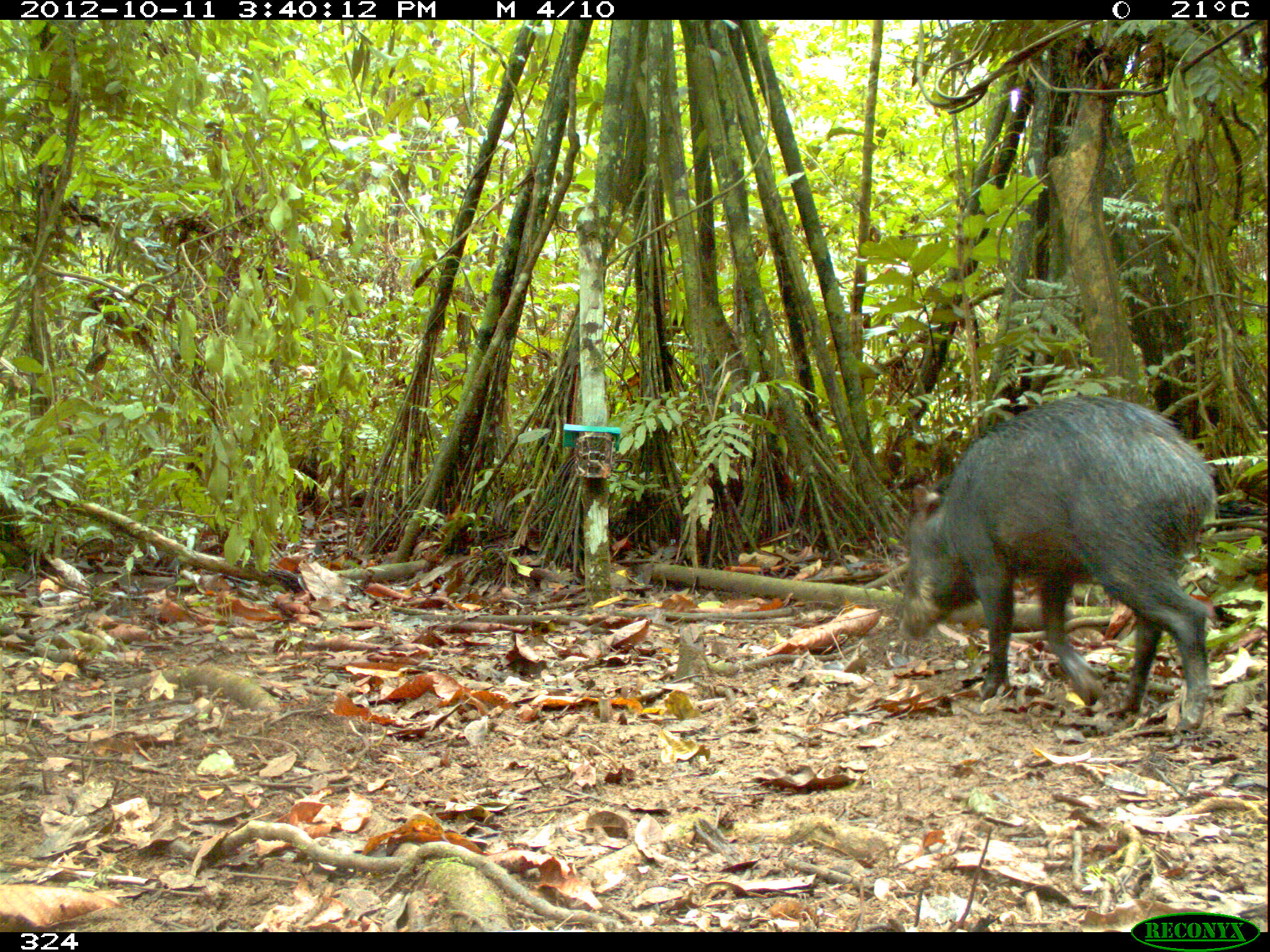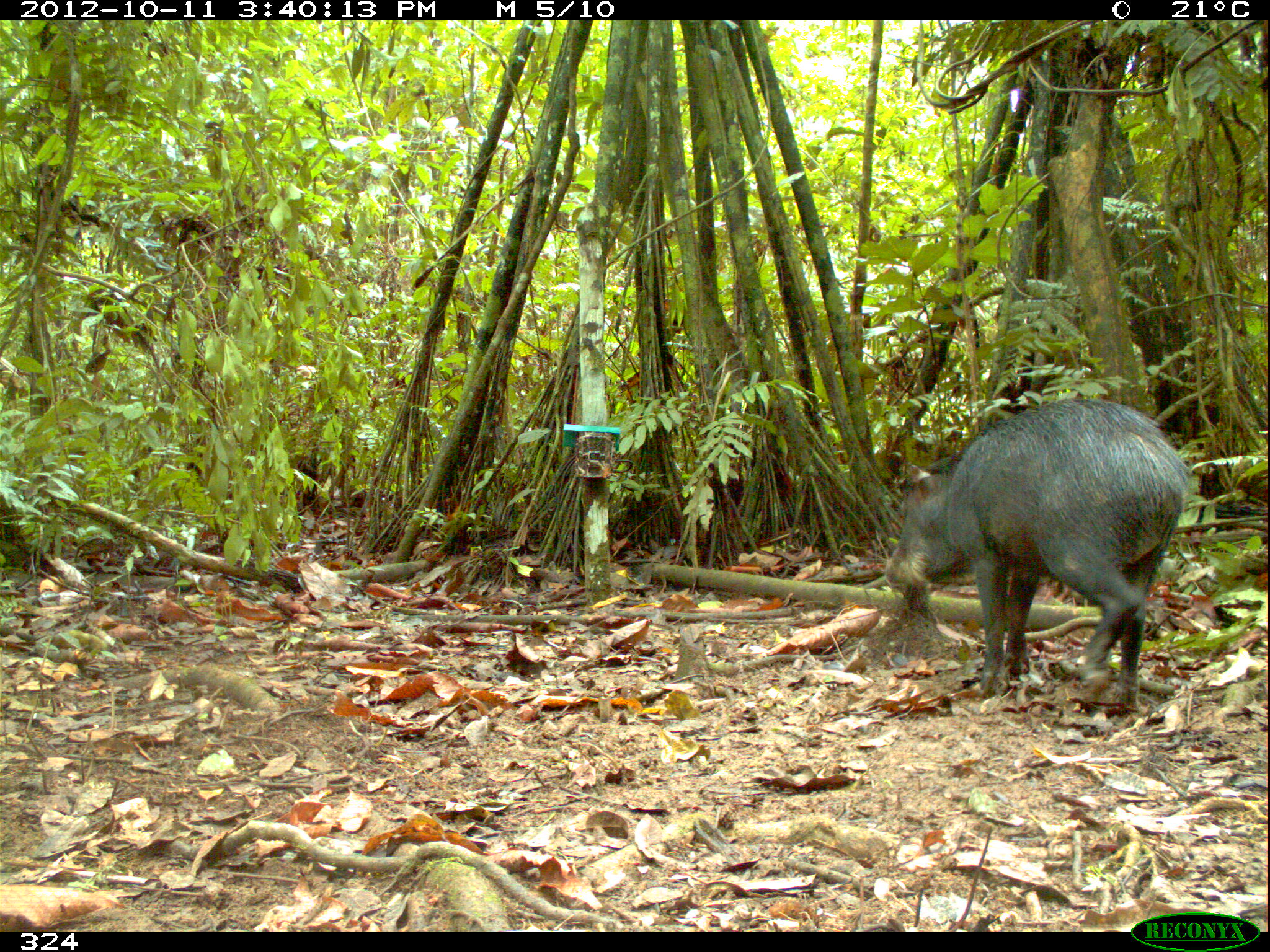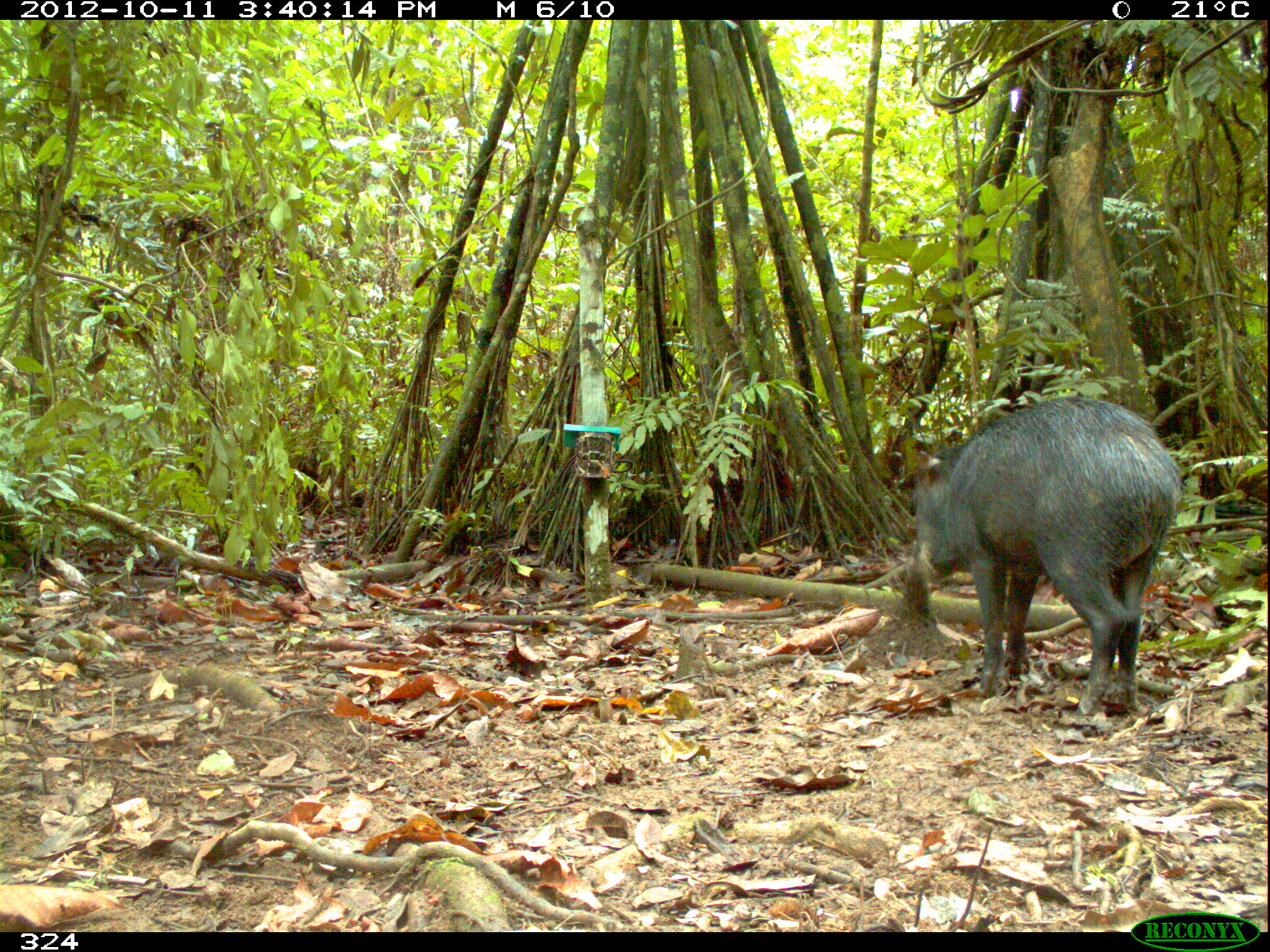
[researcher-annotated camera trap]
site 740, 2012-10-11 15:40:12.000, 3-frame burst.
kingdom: Animalia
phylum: Chordata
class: Mammalia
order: Artiodactyla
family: Tayassuidae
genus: Tayassu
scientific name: Tayassu pecari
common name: white-lipped peccary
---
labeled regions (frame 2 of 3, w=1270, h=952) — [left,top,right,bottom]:
tayassu pecari: [883,397,1190,709]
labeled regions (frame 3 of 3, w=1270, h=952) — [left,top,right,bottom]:
tayassu pecari: [910,394,1183,715]